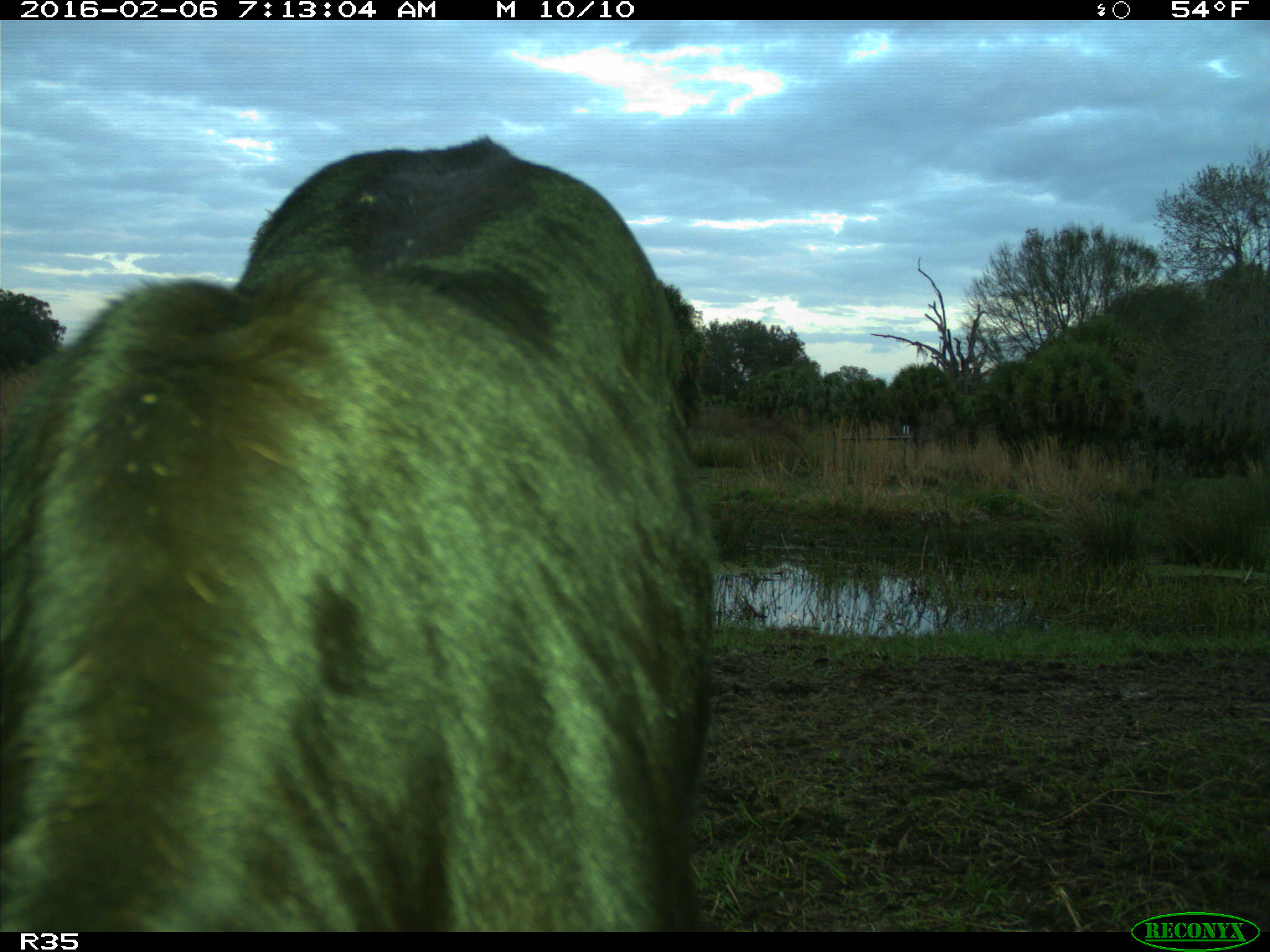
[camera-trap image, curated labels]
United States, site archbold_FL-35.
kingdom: Animalia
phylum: Chordata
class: Mammalia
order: Artiodactyla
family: Bovidae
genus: Bos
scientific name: Bos taurus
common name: domestic cow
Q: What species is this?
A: Bos taurus (domestic cow).